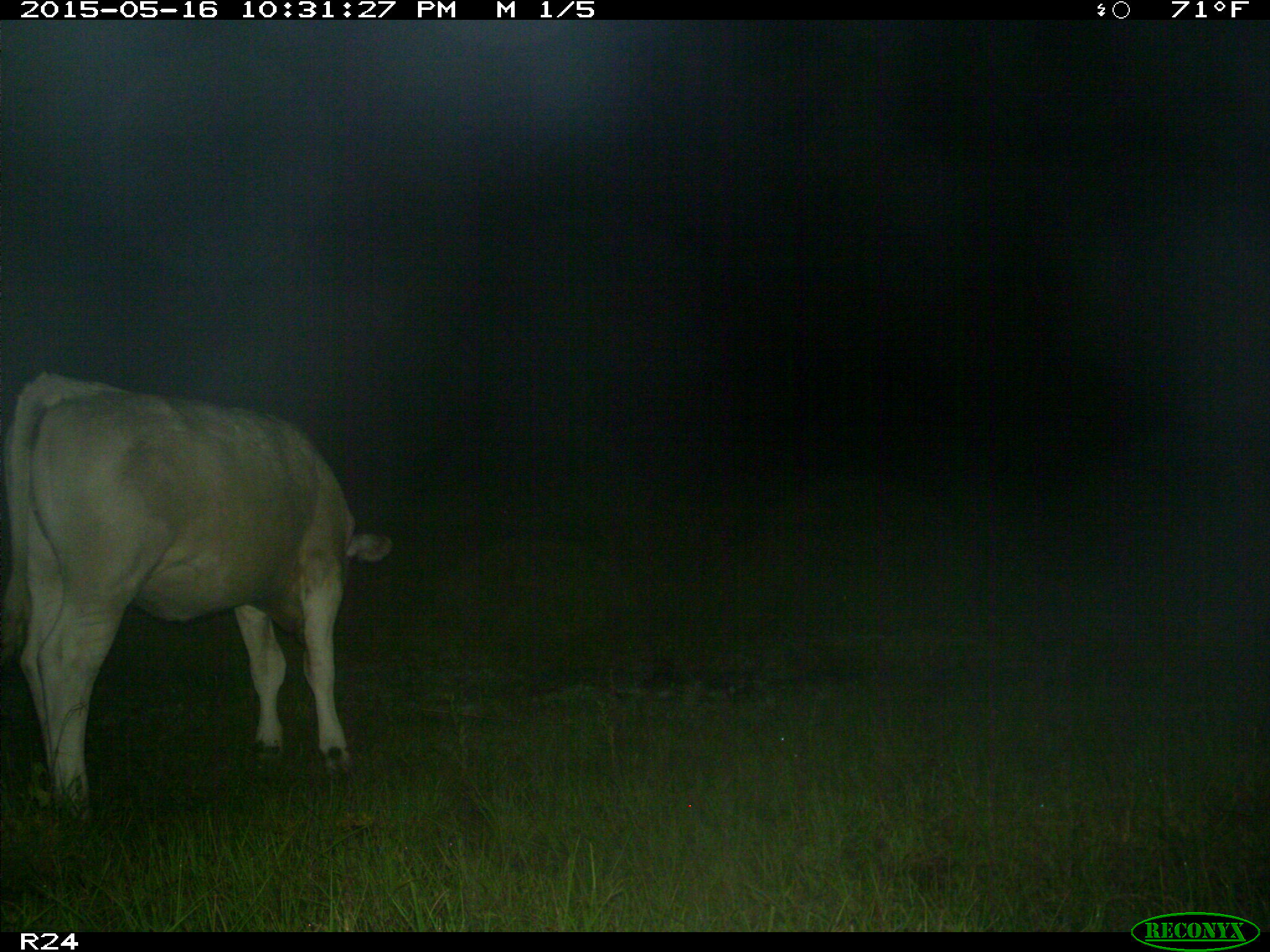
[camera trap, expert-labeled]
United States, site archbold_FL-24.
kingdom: Animalia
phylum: Chordata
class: Mammalia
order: Artiodactyla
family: Bovidae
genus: Bos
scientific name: Bos taurus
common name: domestic cow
Bos taurus (domestic cow).